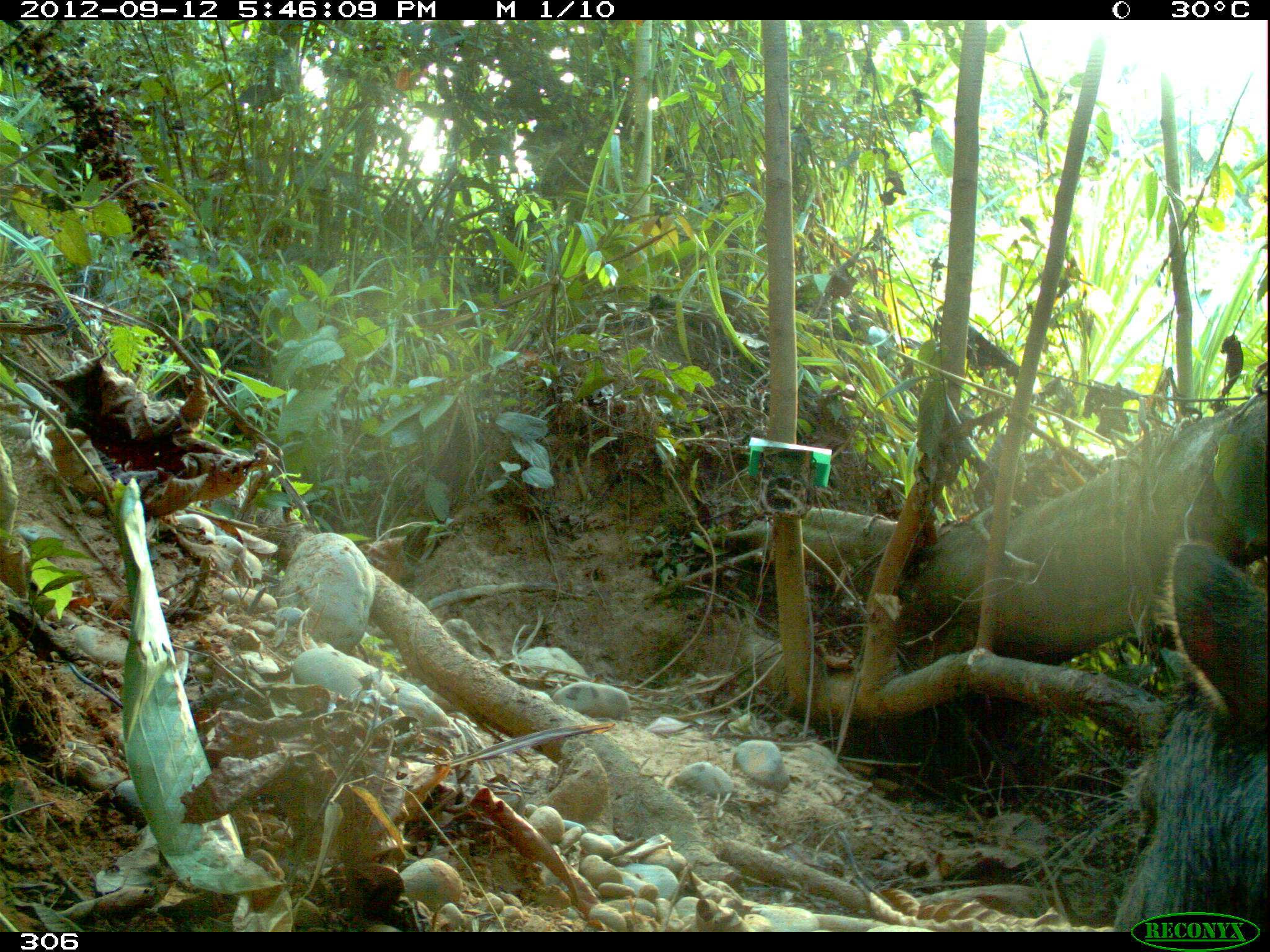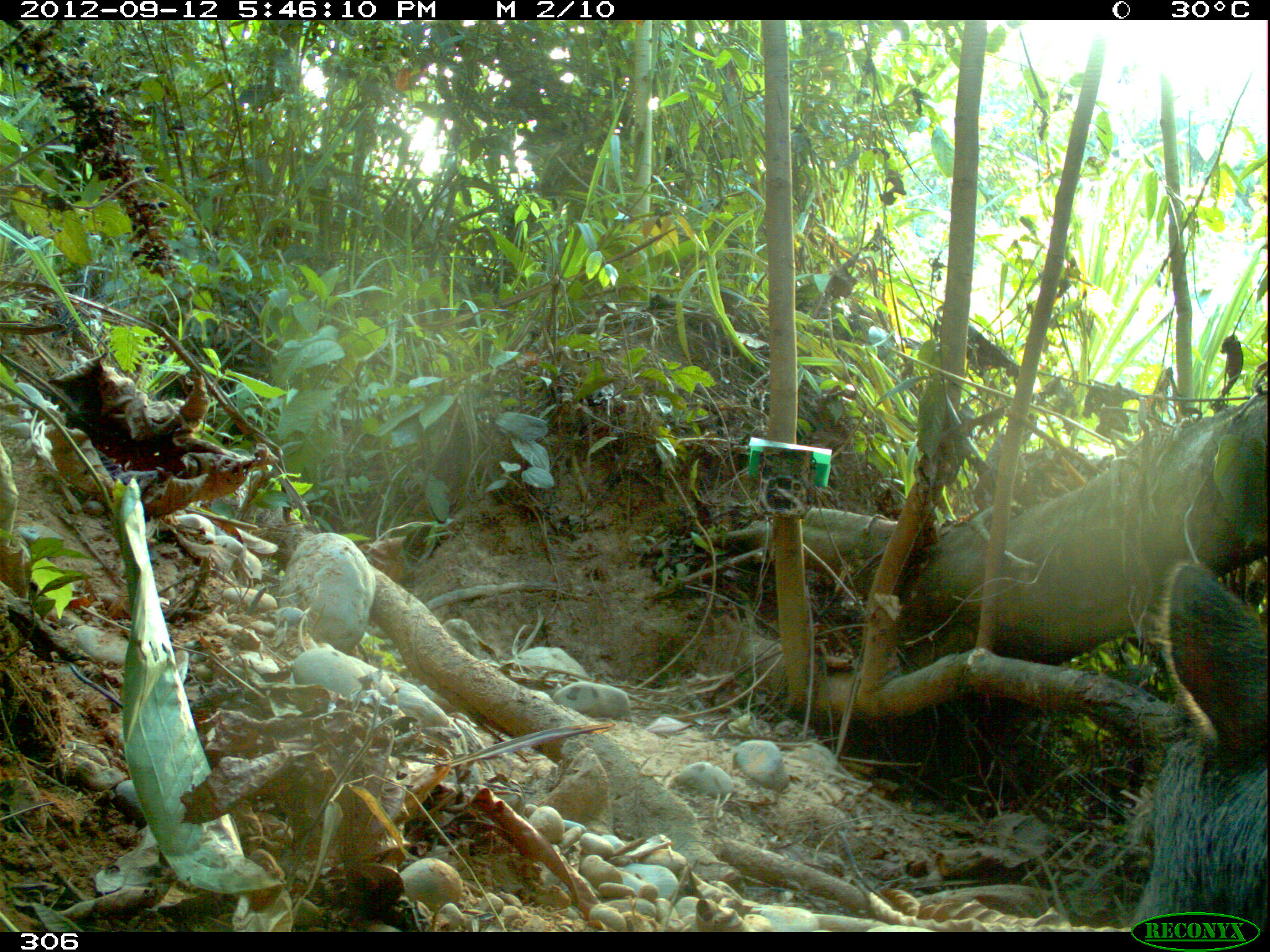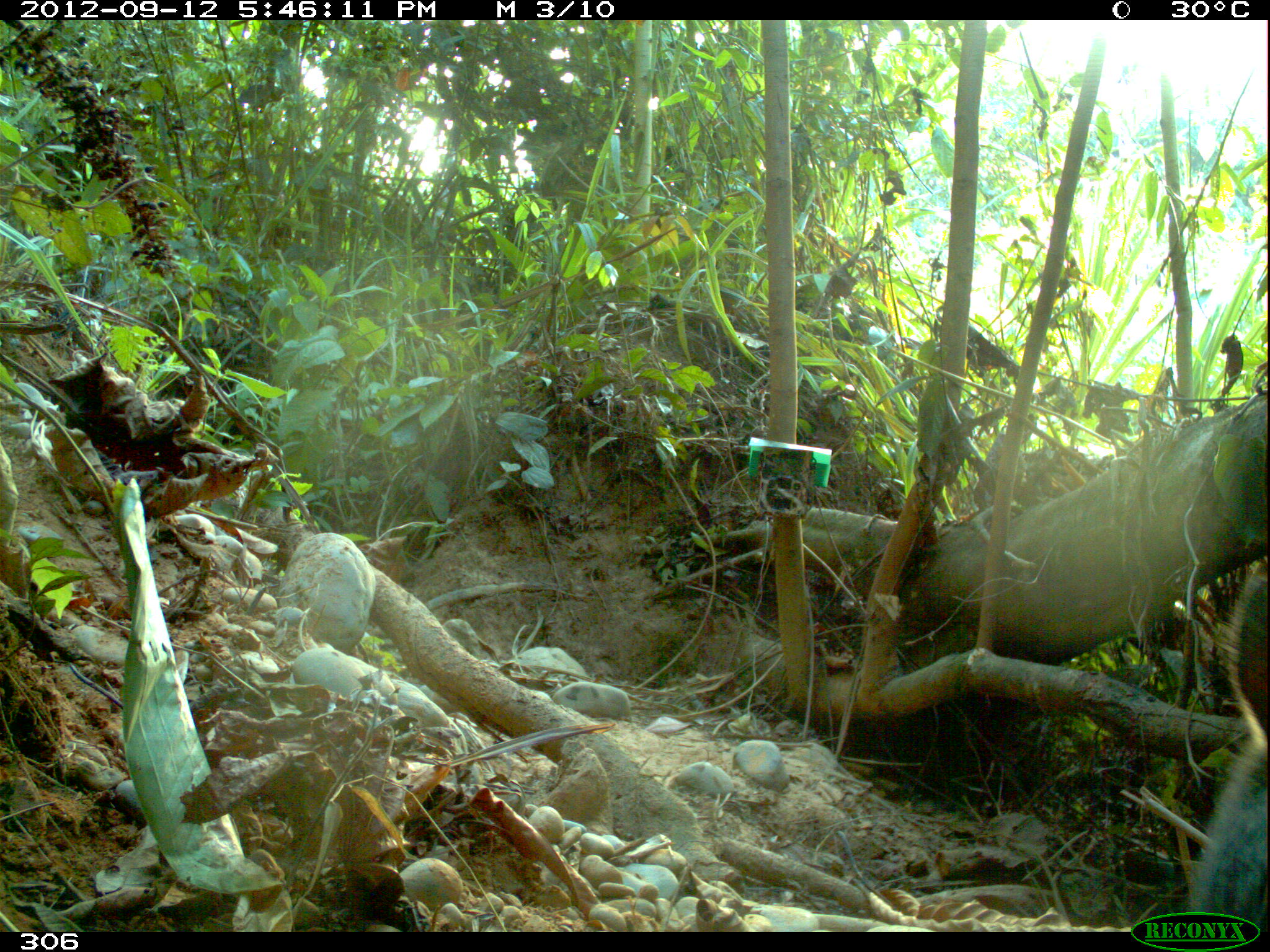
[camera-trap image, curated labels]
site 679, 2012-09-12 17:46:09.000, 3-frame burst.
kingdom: Animalia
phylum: Chordata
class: Mammalia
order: Artiodactyla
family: Tayassuidae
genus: Tayassu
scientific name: Tayassu pecari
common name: white-lipped peccary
Tayassu pecari (white-lipped peccary).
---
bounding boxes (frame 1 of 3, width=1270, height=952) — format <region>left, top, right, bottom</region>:
tayassu pecari: <region>1107, 539, 1270, 932</region>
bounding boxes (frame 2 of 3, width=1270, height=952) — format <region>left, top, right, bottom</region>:
tayassu pecari: <region>1130, 554, 1269, 932</region>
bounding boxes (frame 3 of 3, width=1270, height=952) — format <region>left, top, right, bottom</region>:
tayassu pecari: <region>1186, 554, 1270, 932</region>